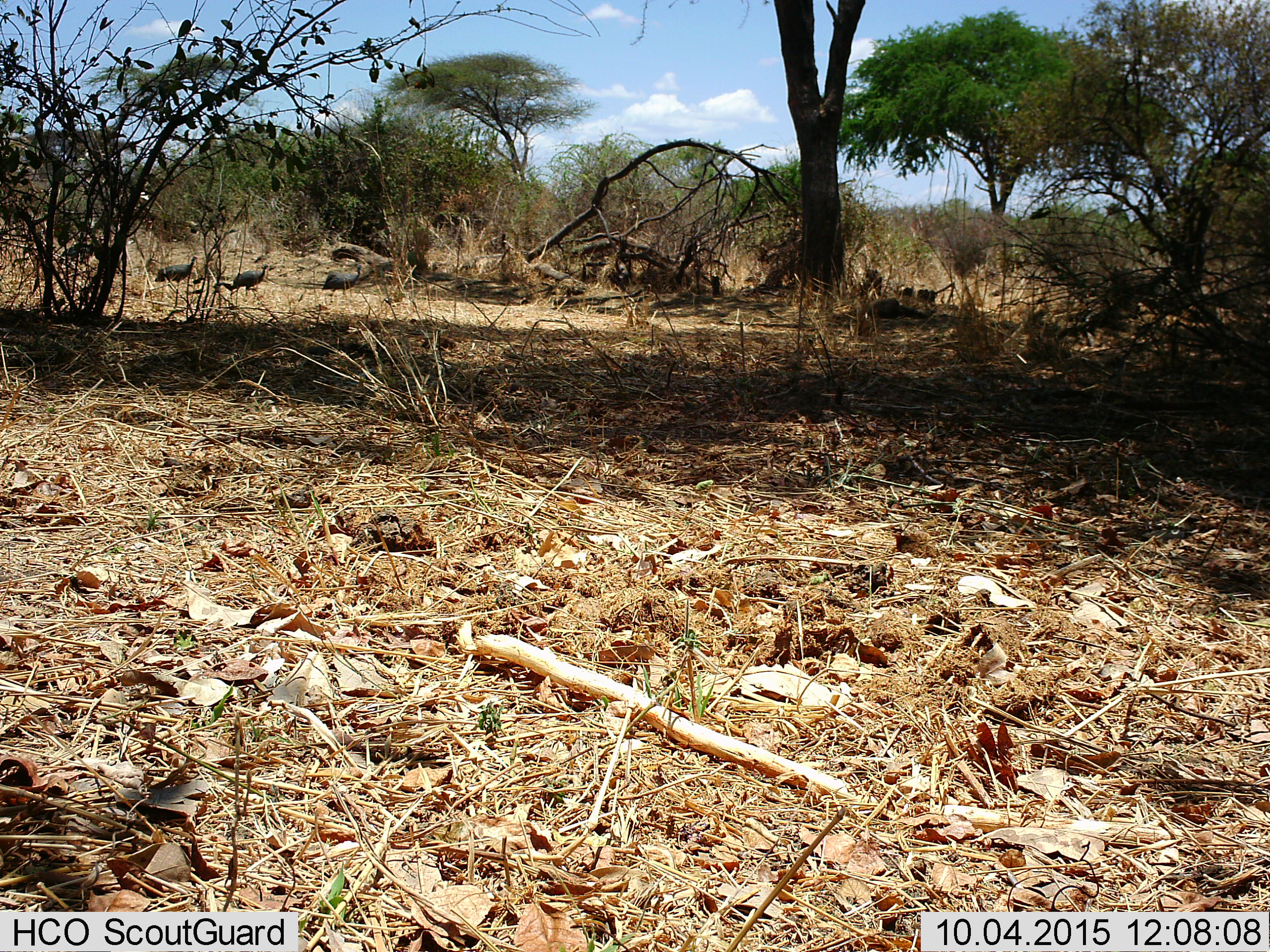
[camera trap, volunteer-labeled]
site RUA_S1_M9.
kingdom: Animalia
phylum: Chordata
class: Aves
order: Galliformes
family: Numididae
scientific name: Numididae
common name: guineafowl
Guineafowl (Numididae), count 3. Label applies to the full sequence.